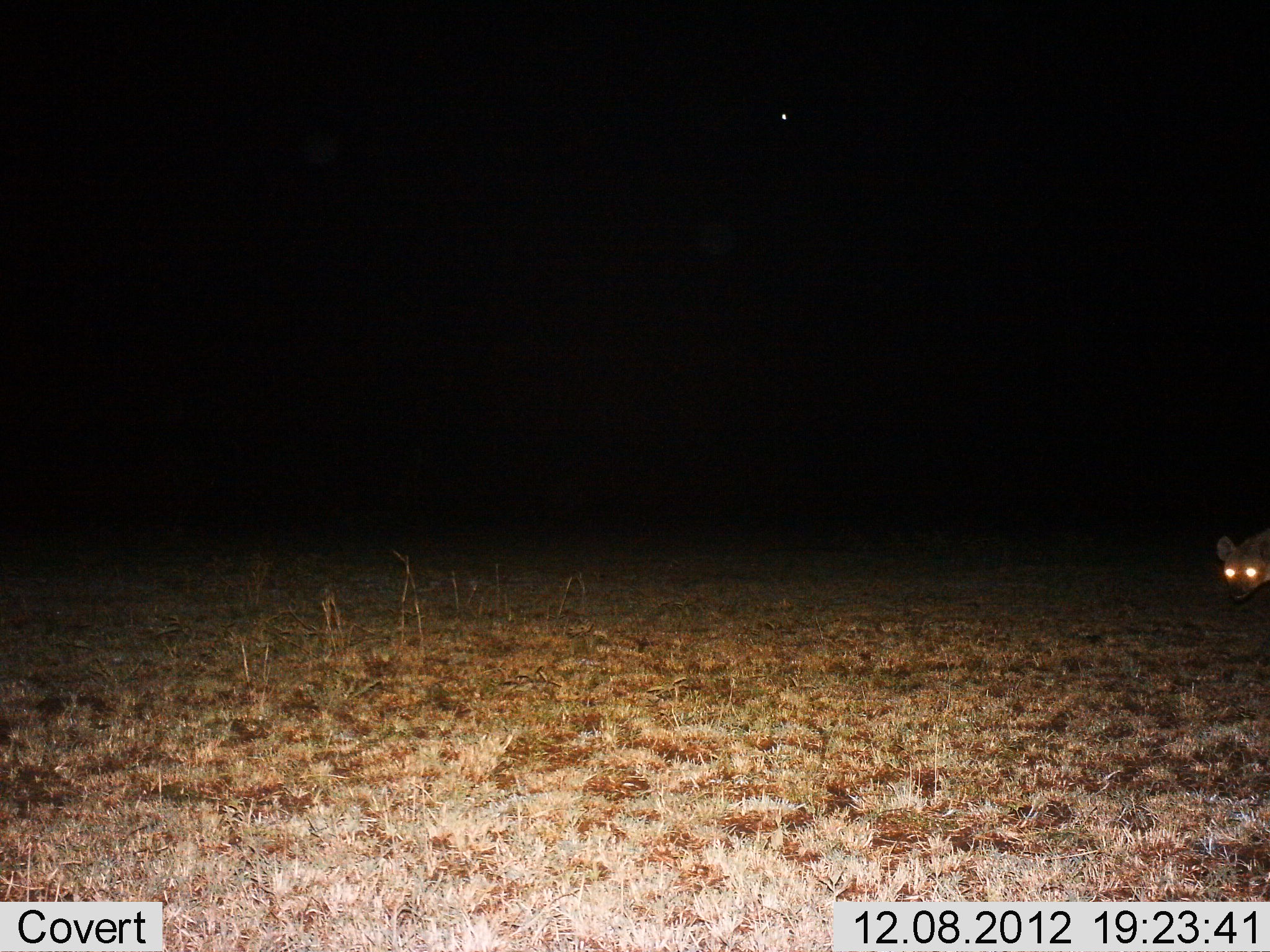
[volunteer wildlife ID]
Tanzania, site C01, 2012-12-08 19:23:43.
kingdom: Animalia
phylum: Chordata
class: Mammalia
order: Carnivora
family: Hyaenidae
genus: Crocuta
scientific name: Crocuta crocuta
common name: spotted hyena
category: hyenaspotted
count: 1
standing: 56%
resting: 0%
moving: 47%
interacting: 0%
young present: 0%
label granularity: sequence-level